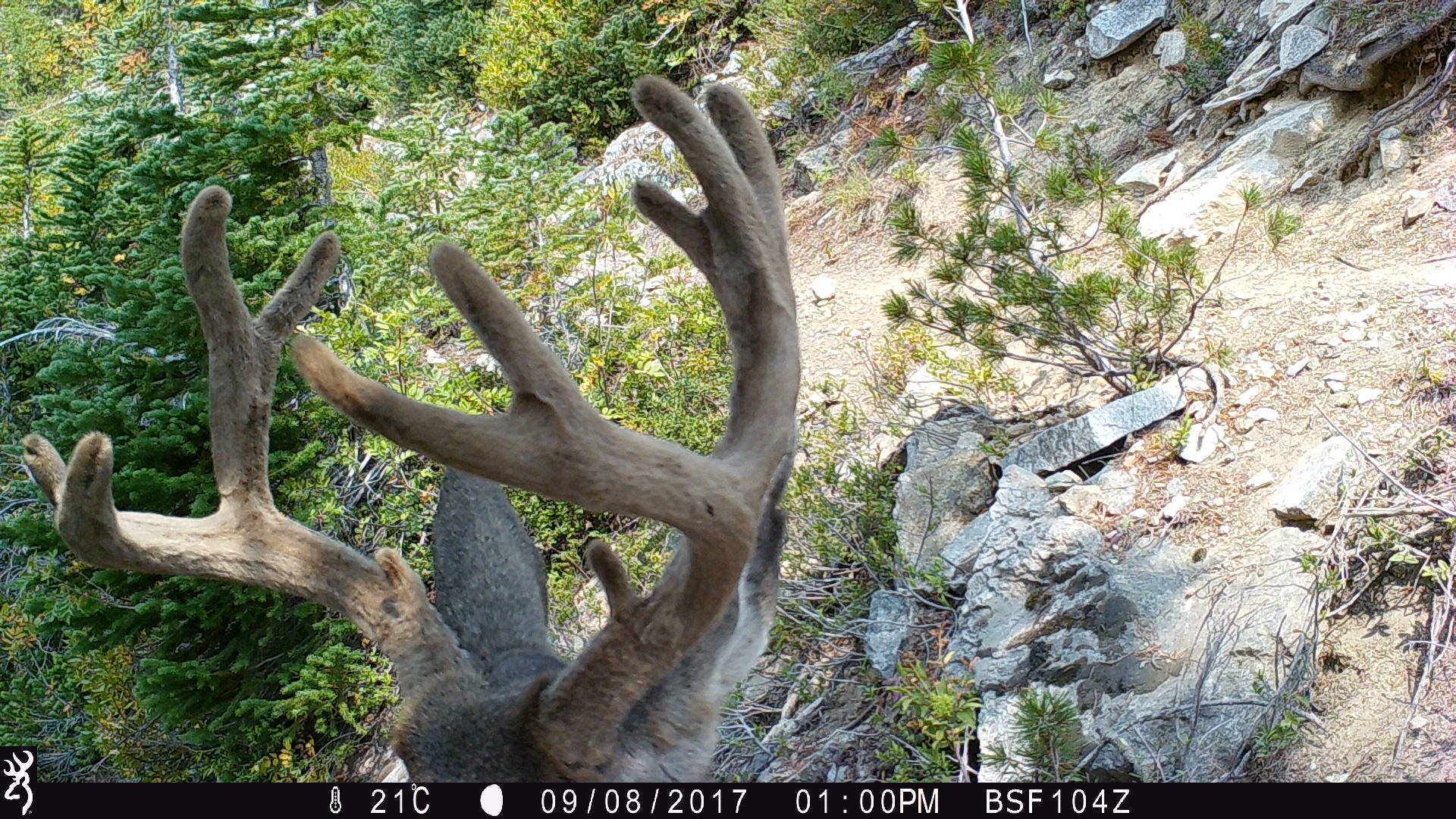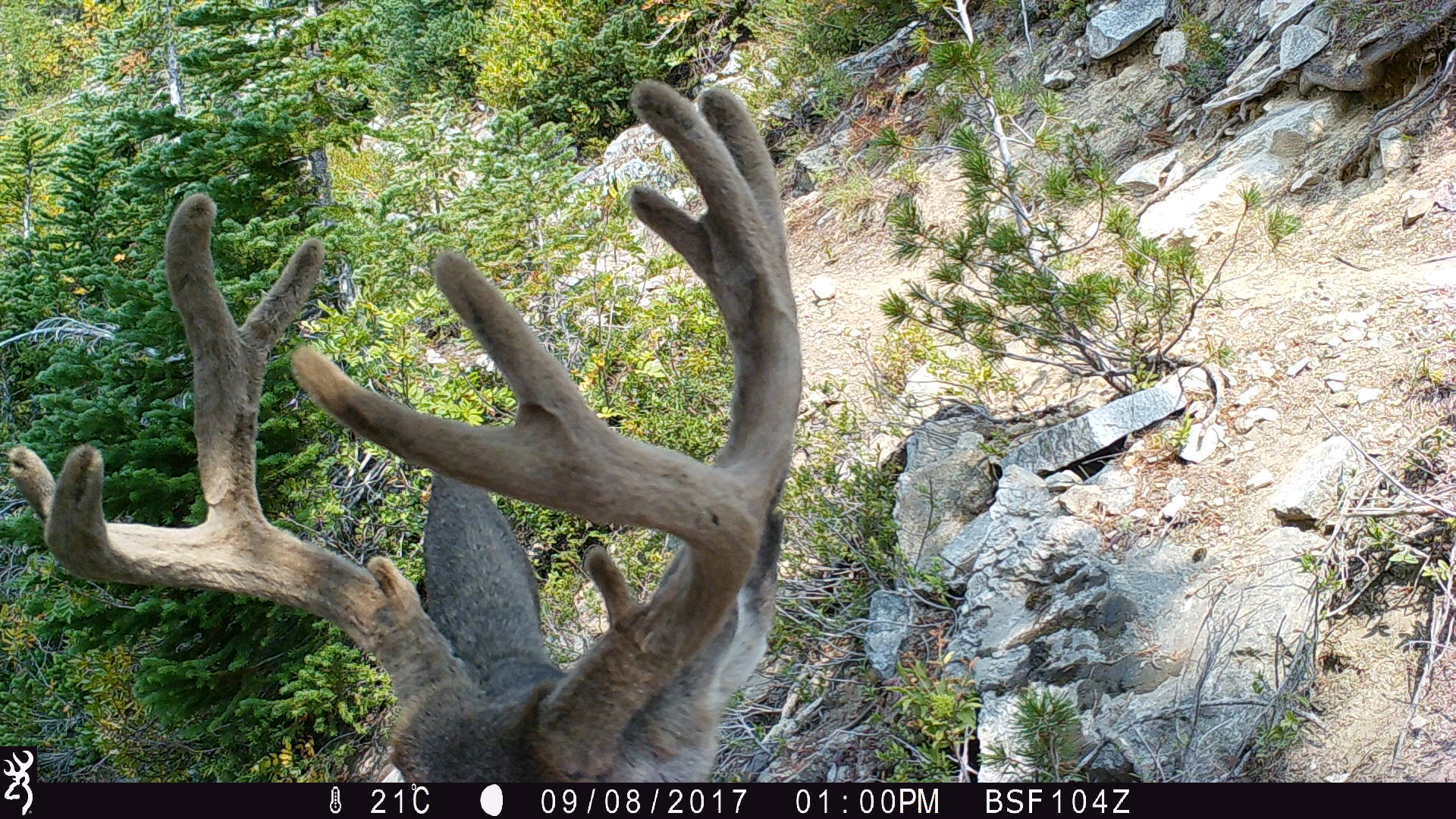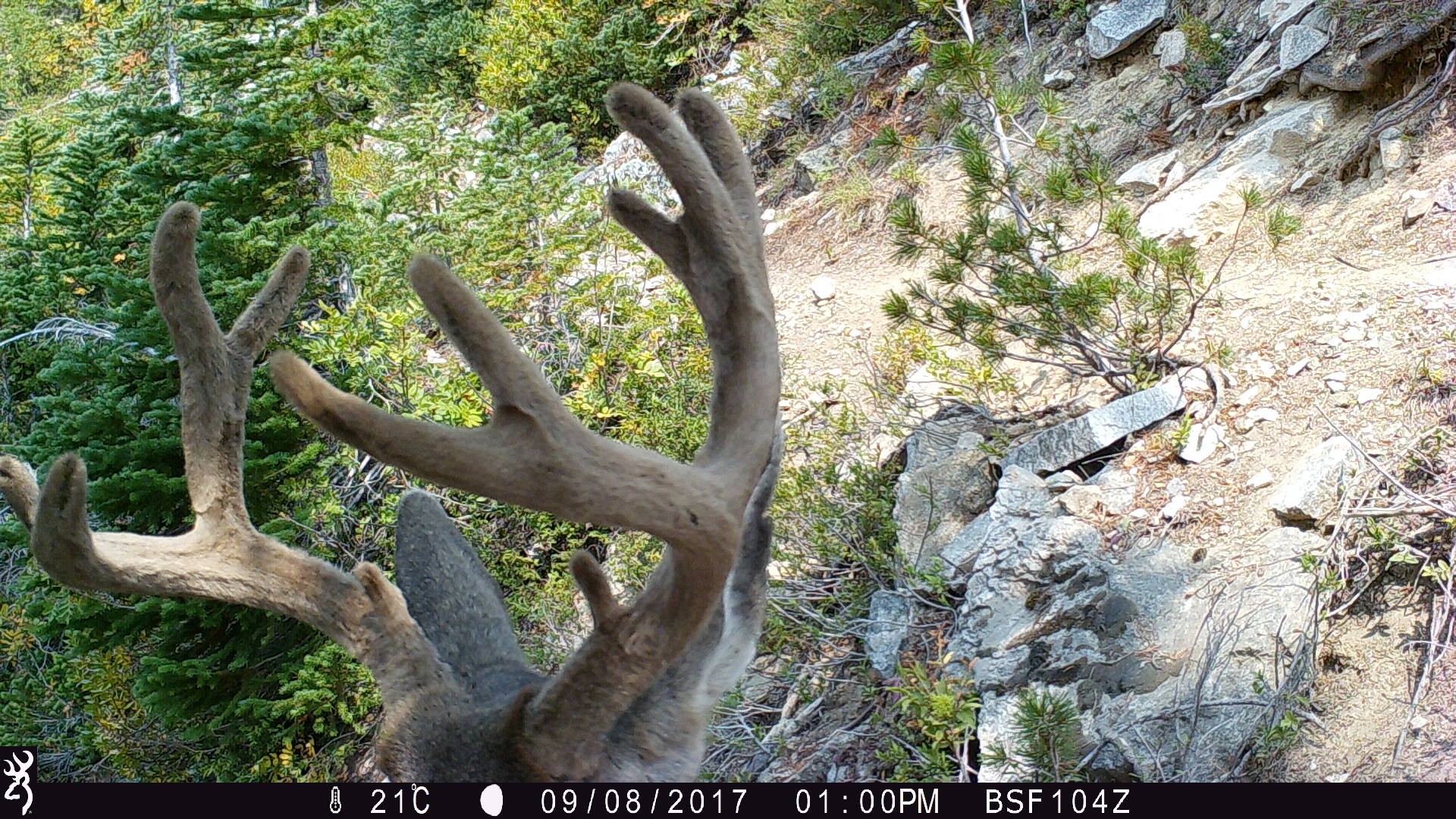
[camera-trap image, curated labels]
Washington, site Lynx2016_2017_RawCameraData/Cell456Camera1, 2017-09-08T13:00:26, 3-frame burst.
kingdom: Animalia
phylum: Chordata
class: Mammalia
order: Artiodactyla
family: Cervidae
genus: Odocoileus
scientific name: Odocoileus hemionus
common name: mule deer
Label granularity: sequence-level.